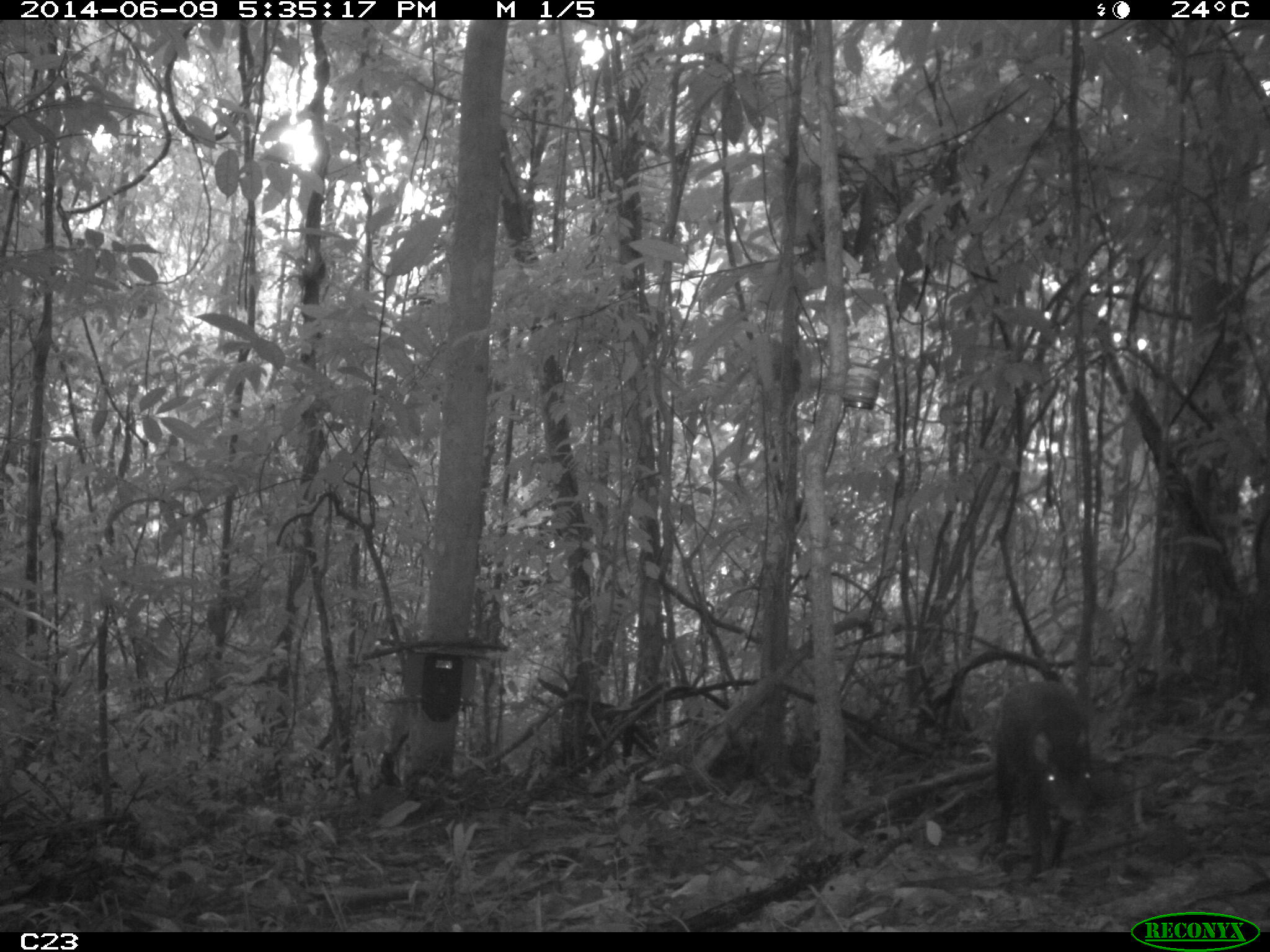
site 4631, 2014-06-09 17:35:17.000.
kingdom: Animalia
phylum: Chordata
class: Mammalia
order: Rodentia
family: Dasyproctidae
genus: Dasyprocta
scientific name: Dasyprocta leporina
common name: red-rumped agouti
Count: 1.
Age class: adult.